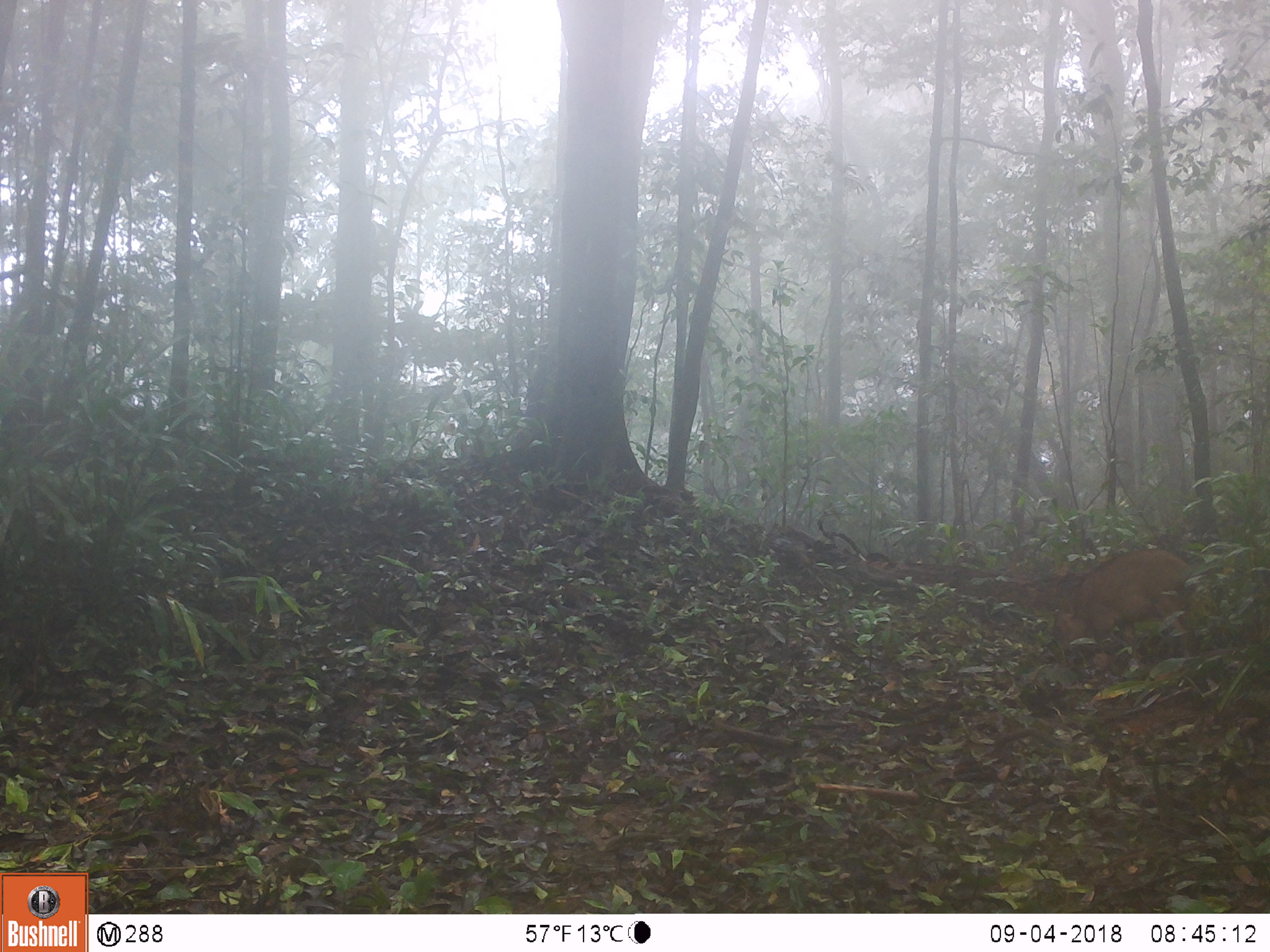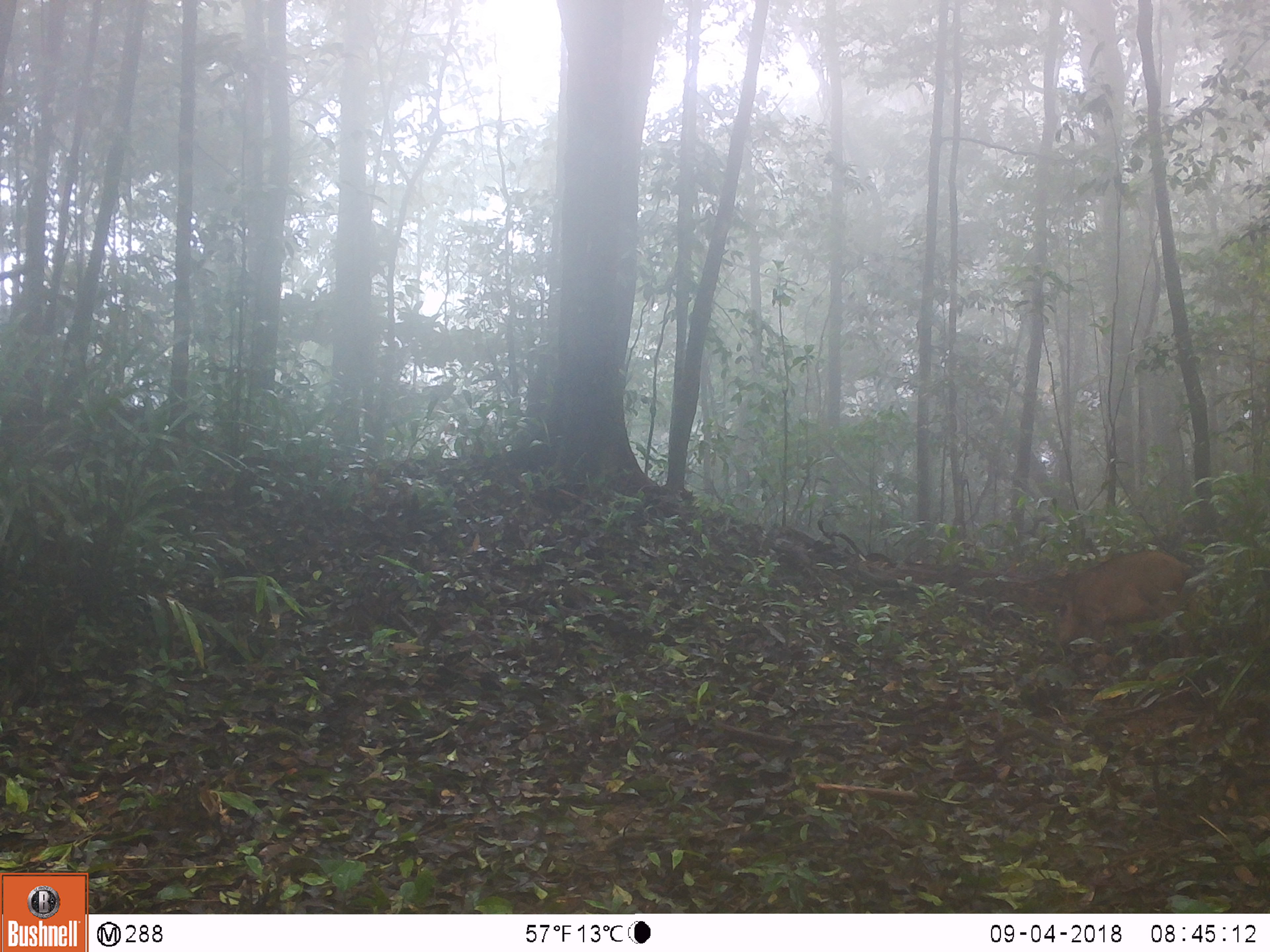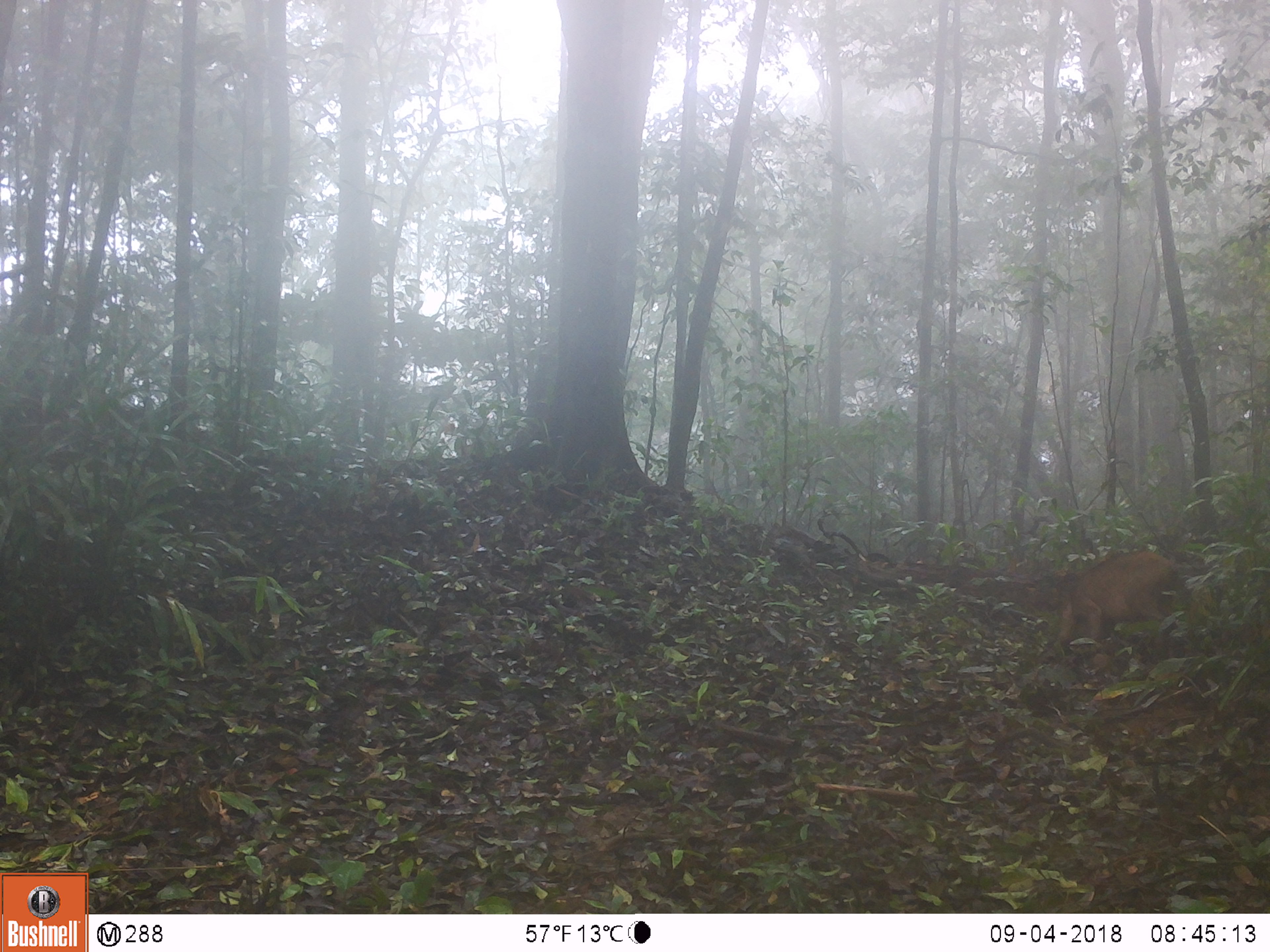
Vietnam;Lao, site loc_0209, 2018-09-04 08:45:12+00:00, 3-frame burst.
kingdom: Animalia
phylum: Chordata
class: Mammalia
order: Artiodactyla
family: Suidae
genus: Sus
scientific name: Sus scrofa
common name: eurasian wild pig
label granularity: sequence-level